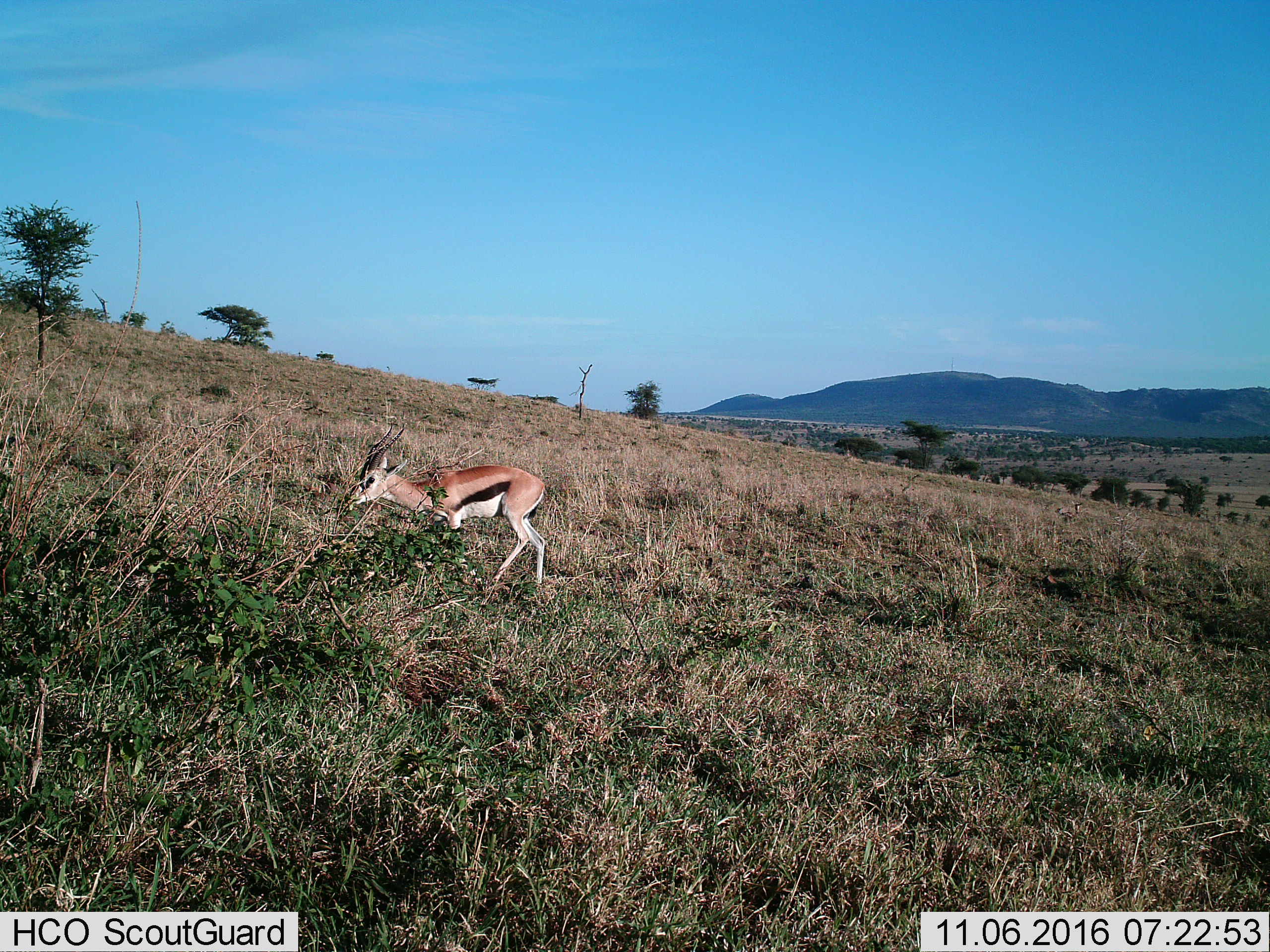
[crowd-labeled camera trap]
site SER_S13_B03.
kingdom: Animalia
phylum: Chordata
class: Mammalia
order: Artiodactyla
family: Bovidae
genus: Eudorcas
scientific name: Eudorcas thomsonii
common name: thomson's gazelle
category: gazellethomsons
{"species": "gazellethomsons (thomson's gazelle) (Eudorcas thomsonii)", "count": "1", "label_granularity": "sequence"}